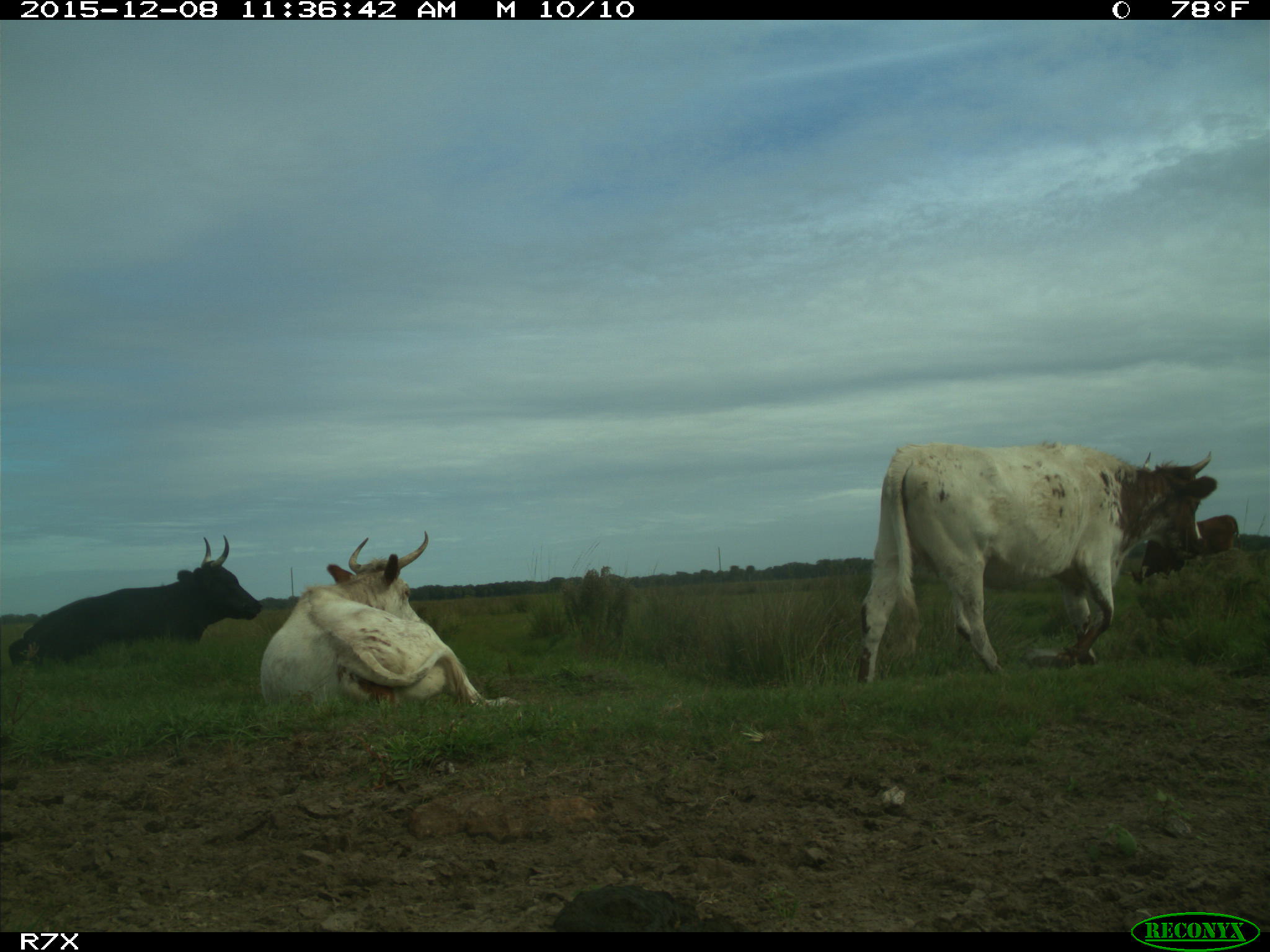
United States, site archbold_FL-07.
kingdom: Animalia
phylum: Chordata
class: Mammalia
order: Artiodactyla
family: Bovidae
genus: Bos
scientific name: Bos taurus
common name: domestic cow